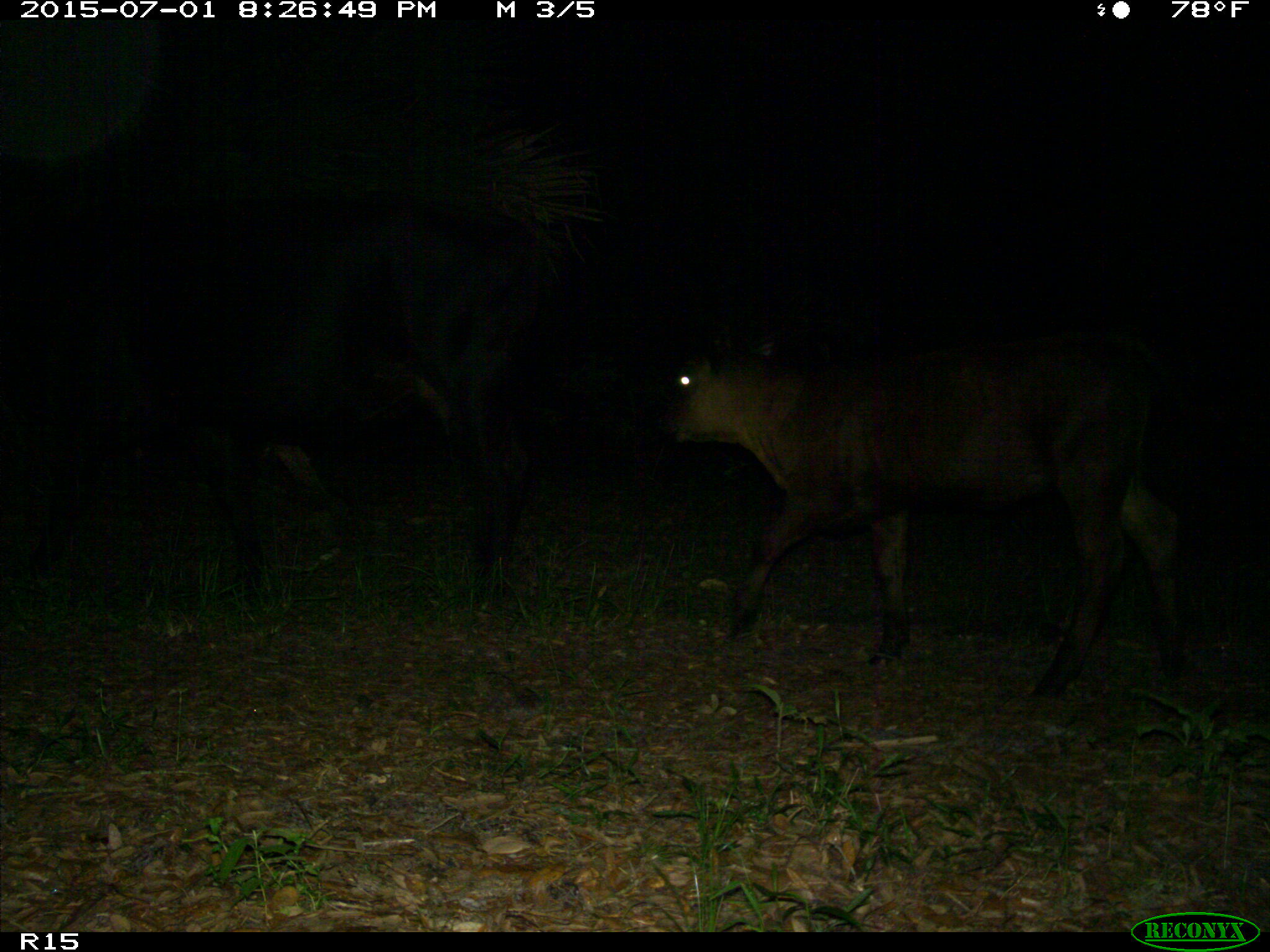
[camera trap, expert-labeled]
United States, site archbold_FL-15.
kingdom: Animalia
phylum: Chordata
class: Mammalia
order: Artiodactyla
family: Bovidae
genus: Bos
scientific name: Bos taurus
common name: domestic cow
Bos taurus (domestic cow).